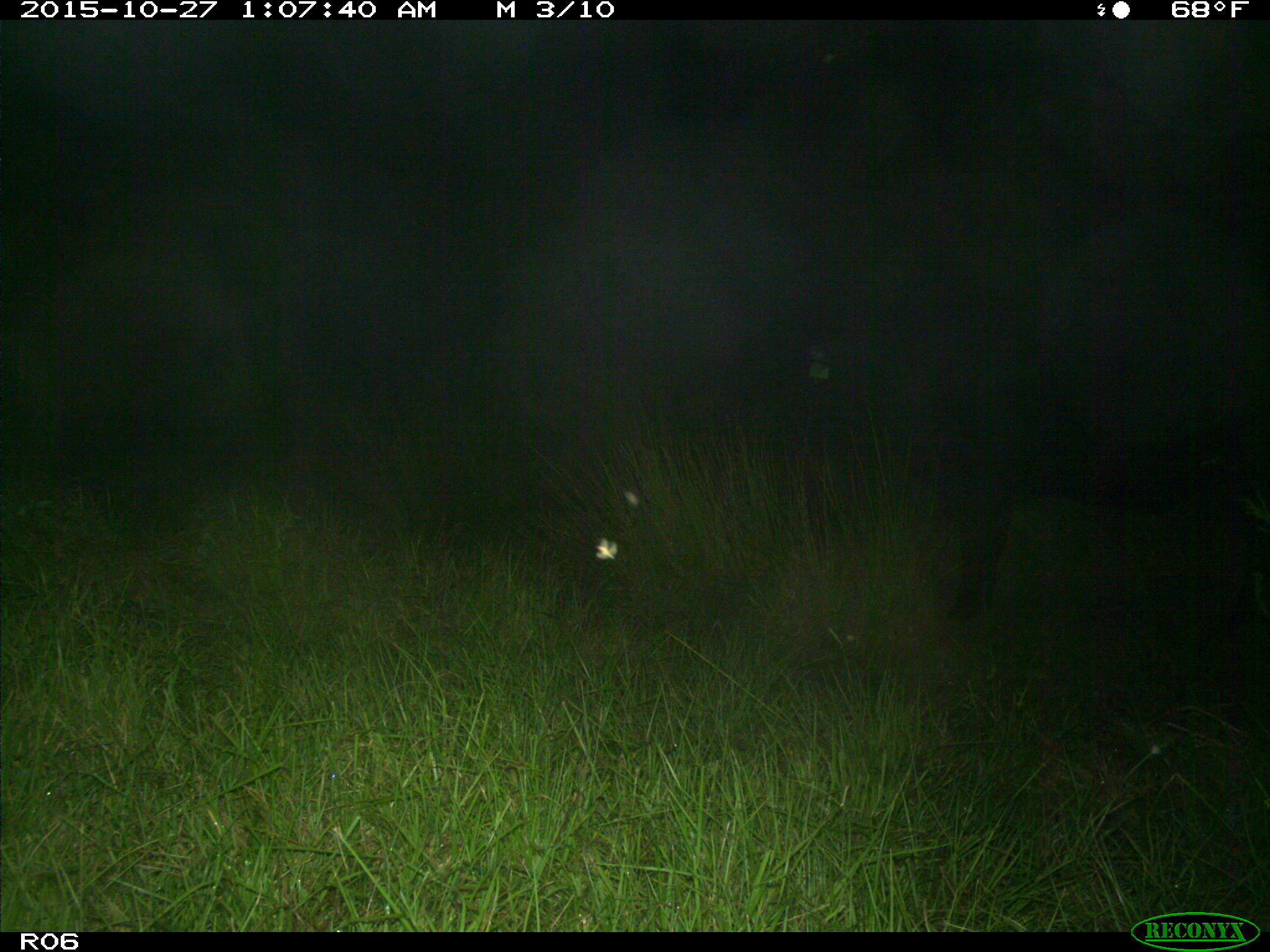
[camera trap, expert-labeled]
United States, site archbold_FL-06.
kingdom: Animalia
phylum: Chordata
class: Mammalia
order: Artiodactyla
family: Bovidae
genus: Bos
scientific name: Bos taurus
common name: domestic cow